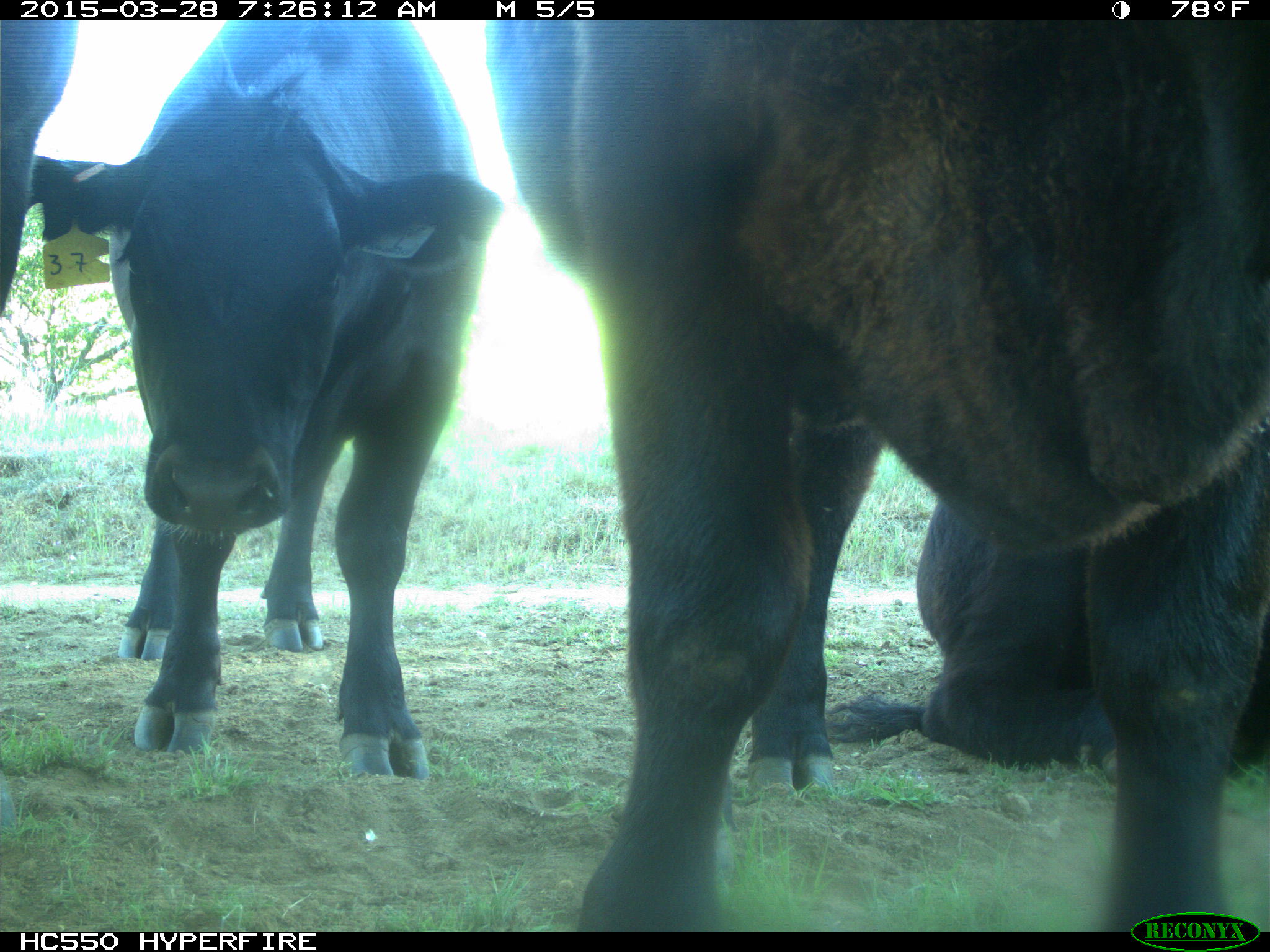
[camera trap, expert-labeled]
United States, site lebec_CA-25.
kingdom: Animalia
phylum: Chordata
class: Mammalia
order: Artiodactyla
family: Bovidae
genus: Bos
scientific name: Bos taurus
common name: domestic cow